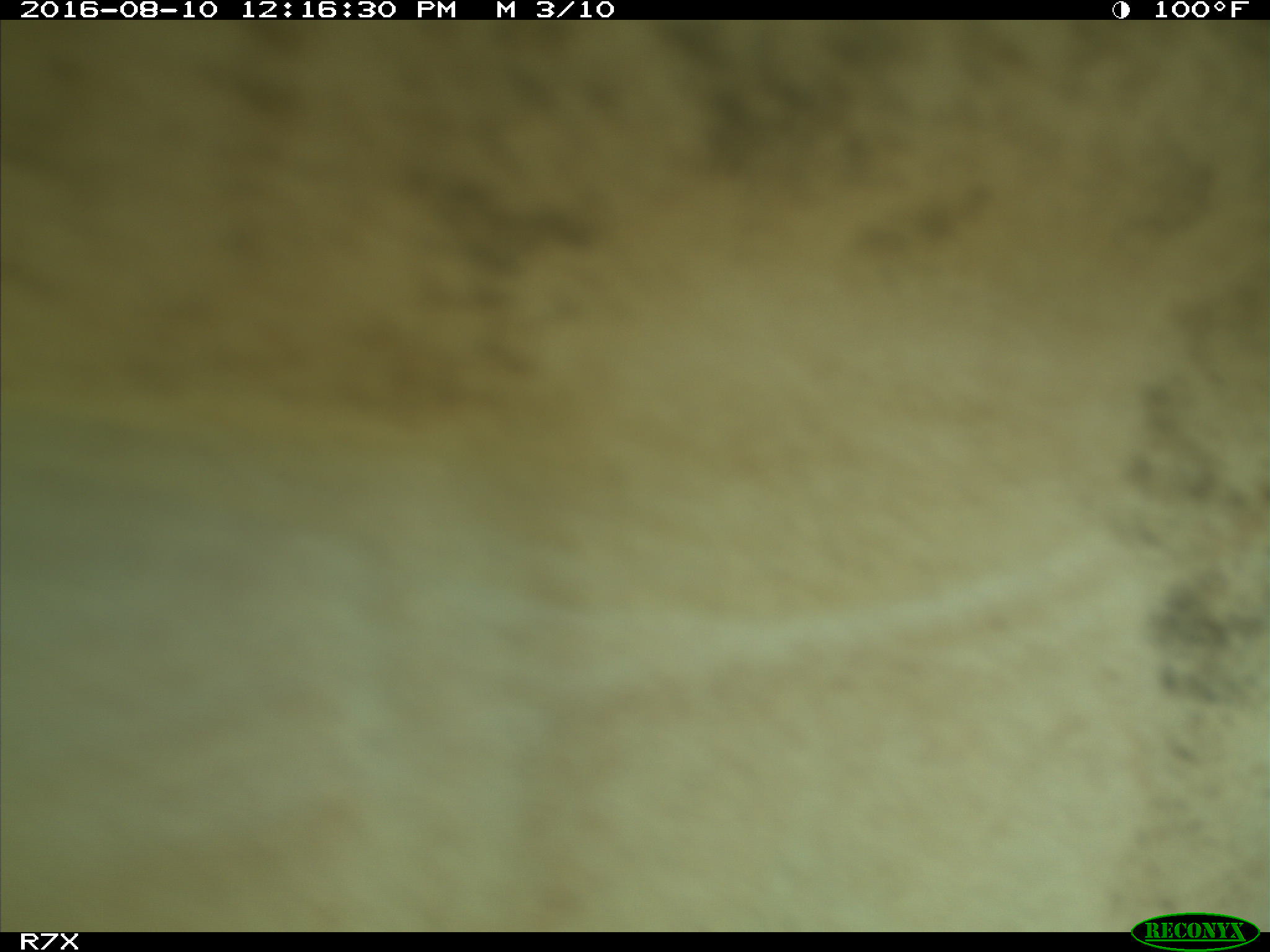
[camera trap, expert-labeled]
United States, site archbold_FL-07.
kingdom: Animalia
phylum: Chordata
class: Mammalia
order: Artiodactyla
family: Bovidae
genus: Bos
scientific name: Bos taurus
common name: domestic cow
Bos taurus (domestic cow).